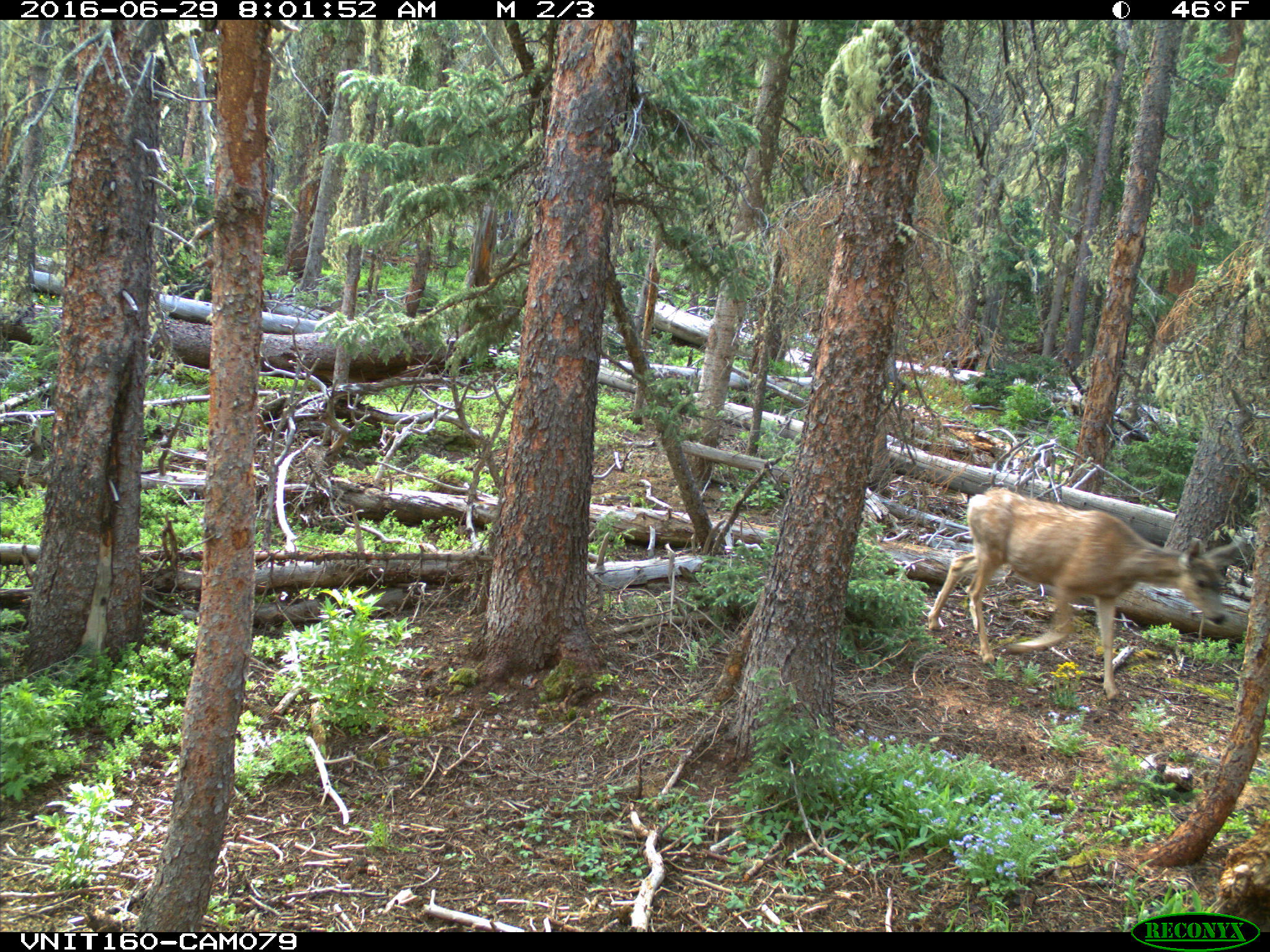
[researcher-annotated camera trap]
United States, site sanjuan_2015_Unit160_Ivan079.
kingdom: Animalia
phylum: Chordata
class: Mammalia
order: Artiodactyla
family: Cervidae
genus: Odocoileus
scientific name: Odocoileus hemionus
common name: mule deer